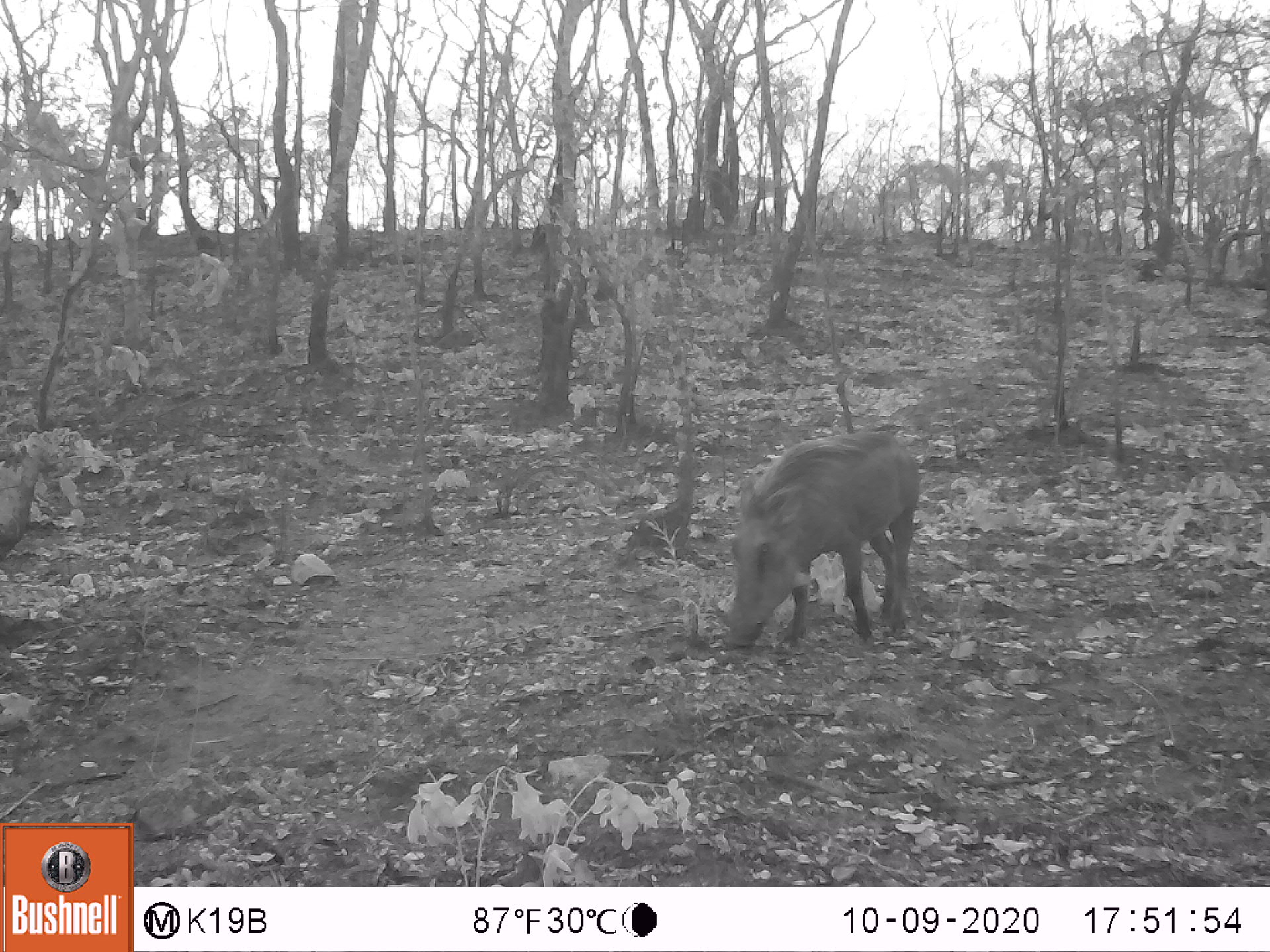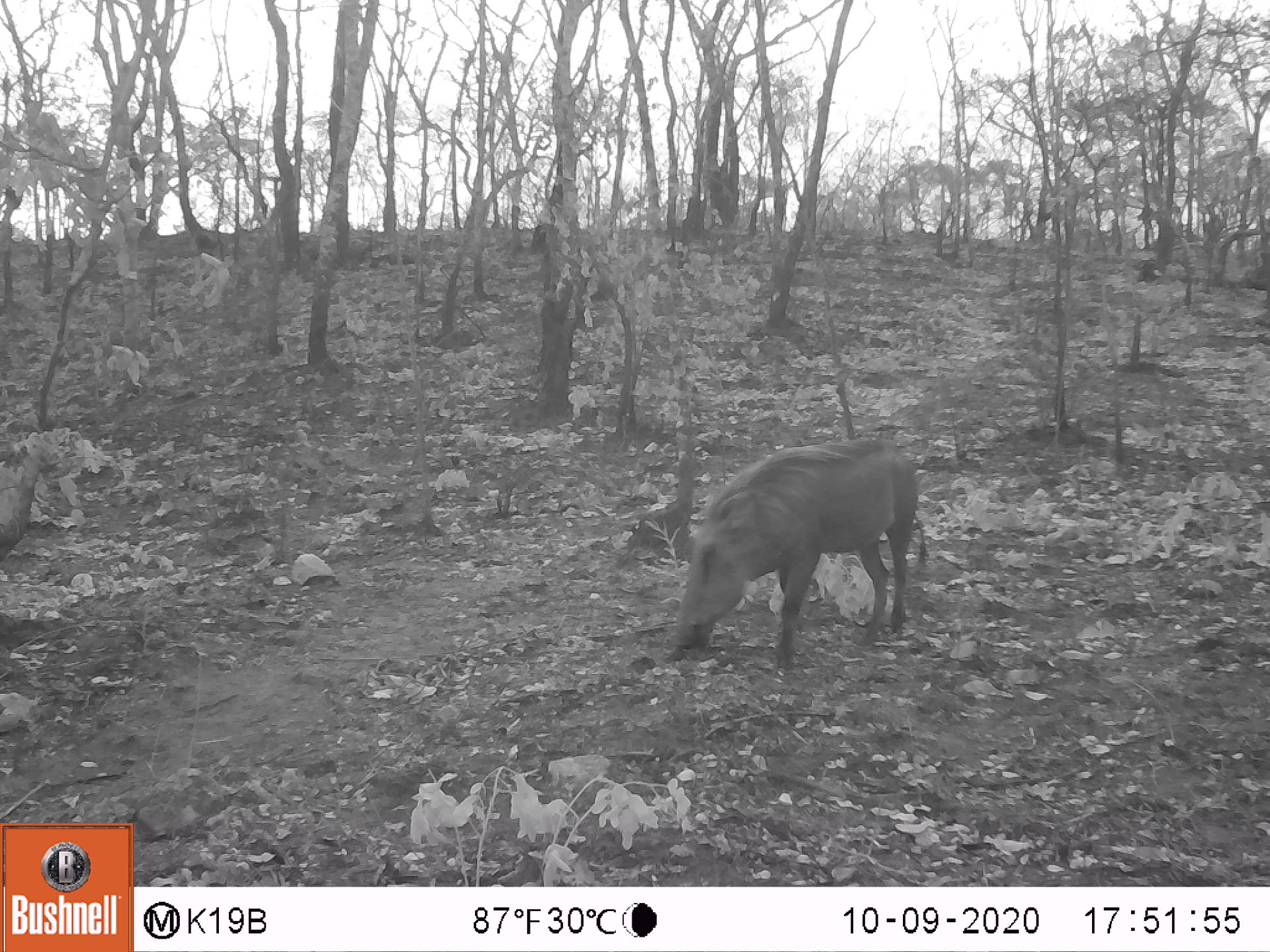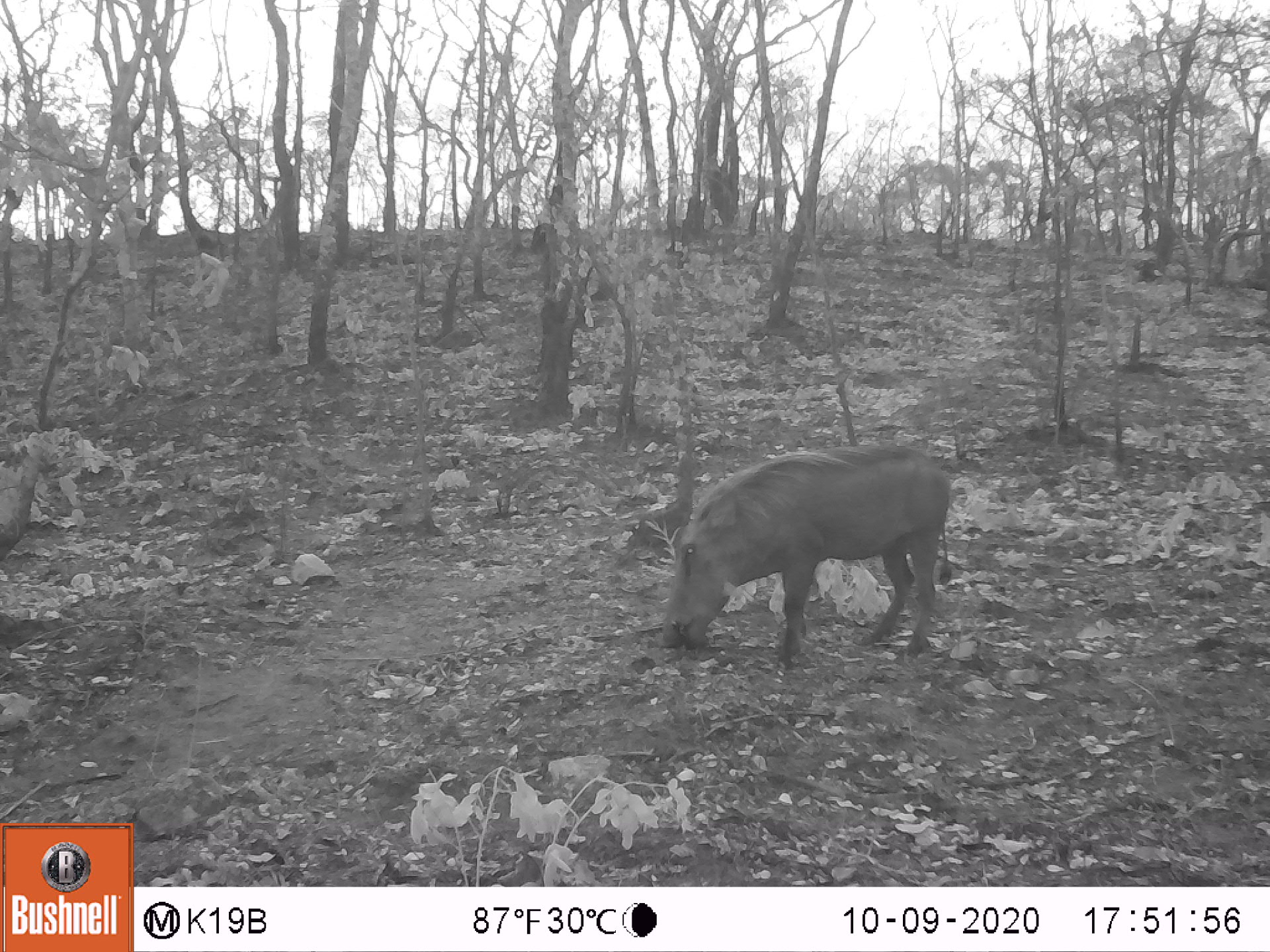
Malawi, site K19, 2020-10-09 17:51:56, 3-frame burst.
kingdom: Animalia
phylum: Chordata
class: Mammalia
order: Artiodactyla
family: Suidae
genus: Phacochoerus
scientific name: Phacochoerus africanus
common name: common warthog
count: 1